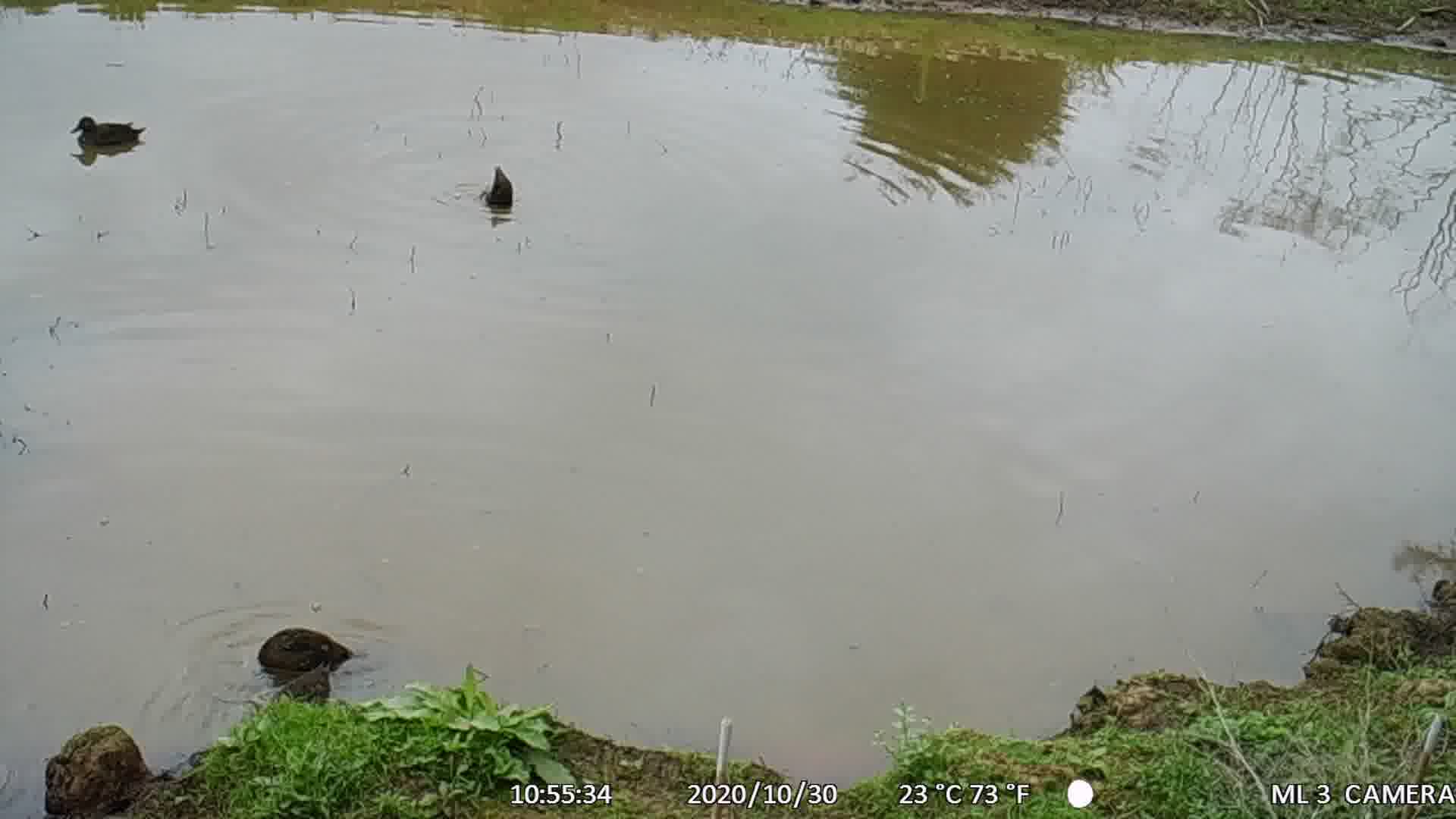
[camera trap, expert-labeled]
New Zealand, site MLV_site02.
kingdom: Animalia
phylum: Chordata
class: Aves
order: Anseriformes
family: Anatidae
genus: Anas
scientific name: Anas chlorotis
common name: brown teal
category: pateke